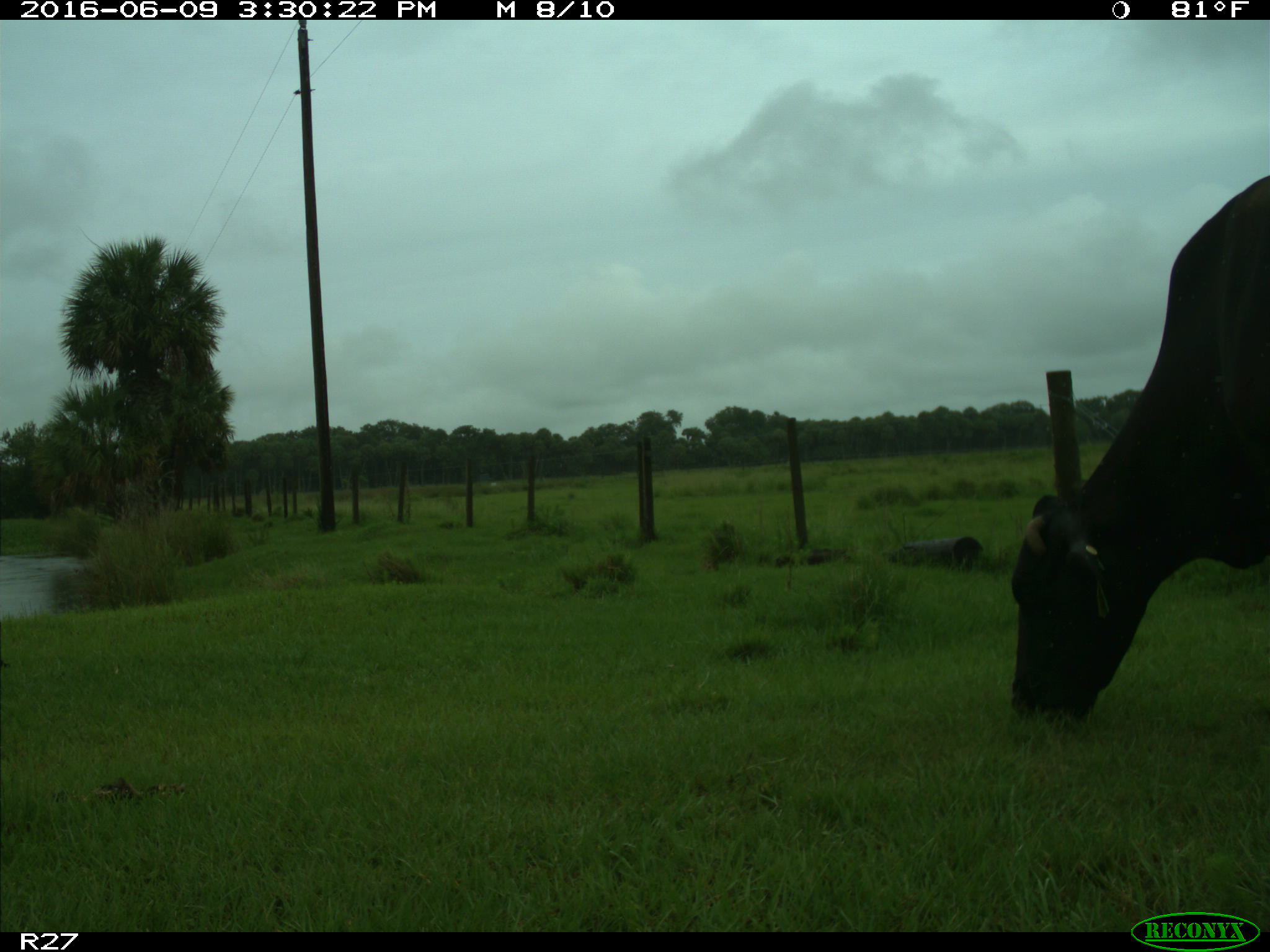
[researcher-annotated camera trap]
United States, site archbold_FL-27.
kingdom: Animalia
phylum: Chordata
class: Mammalia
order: Artiodactyla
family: Bovidae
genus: Bos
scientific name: Bos taurus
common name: domestic cow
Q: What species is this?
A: Bos taurus (domestic cow).